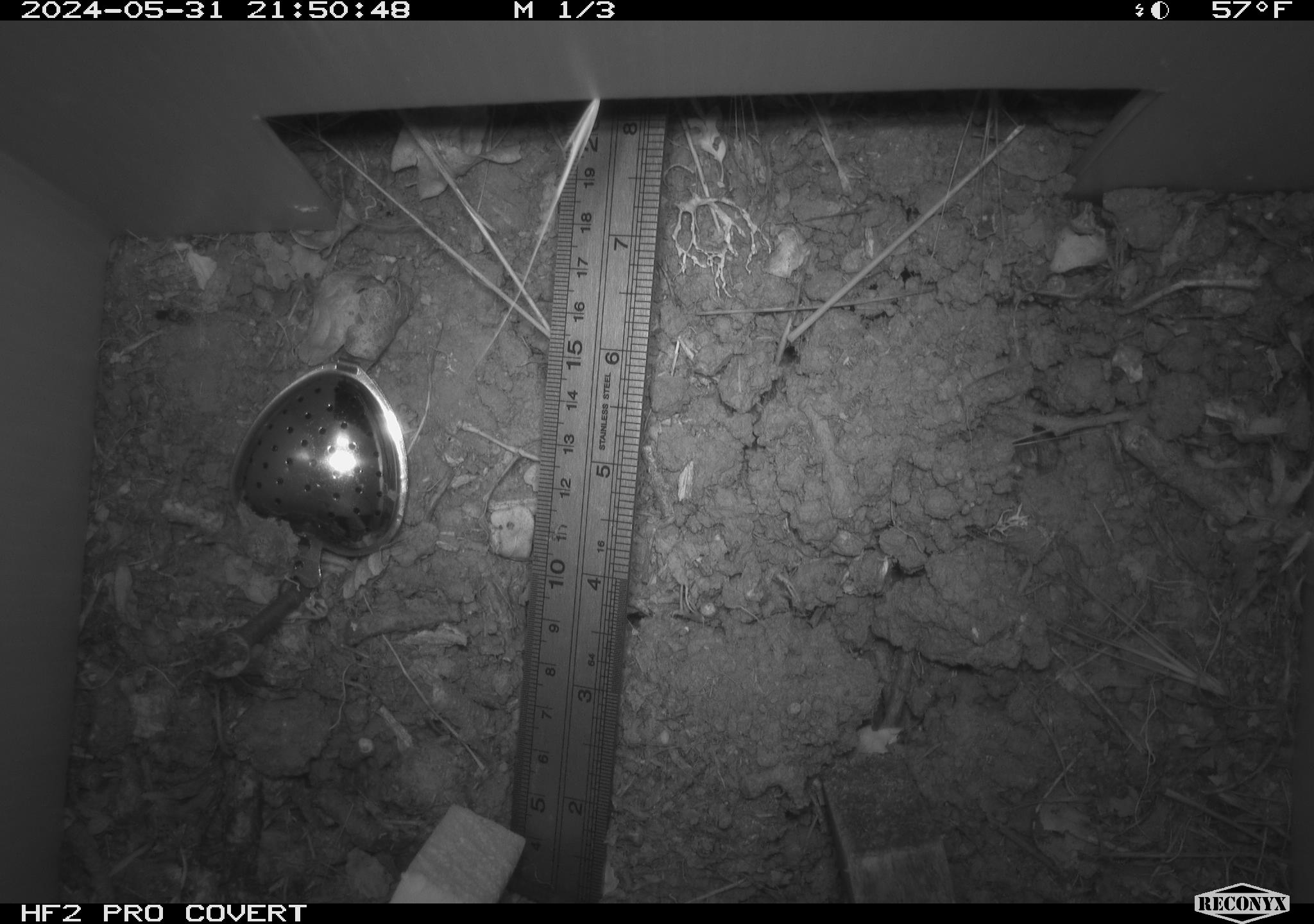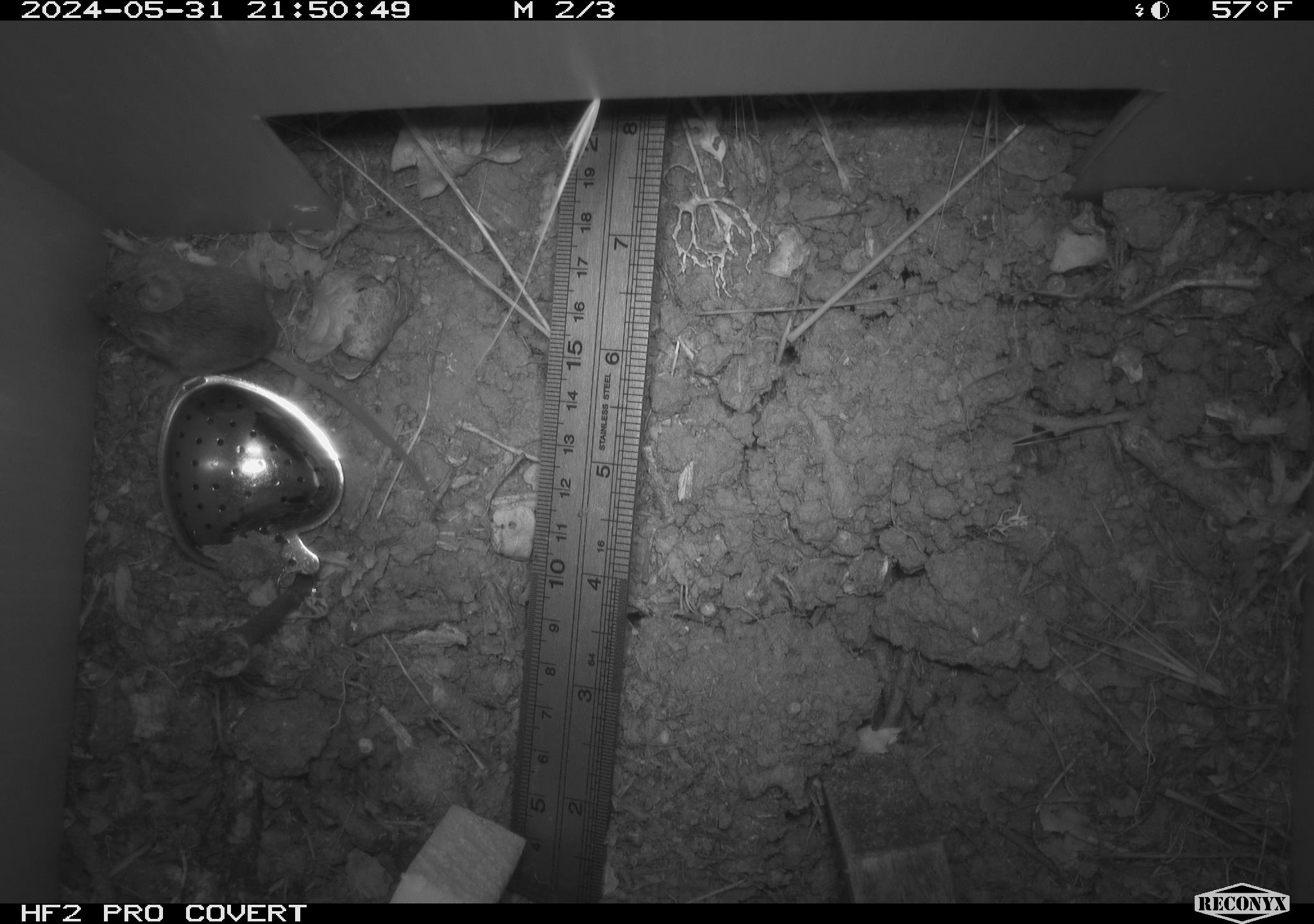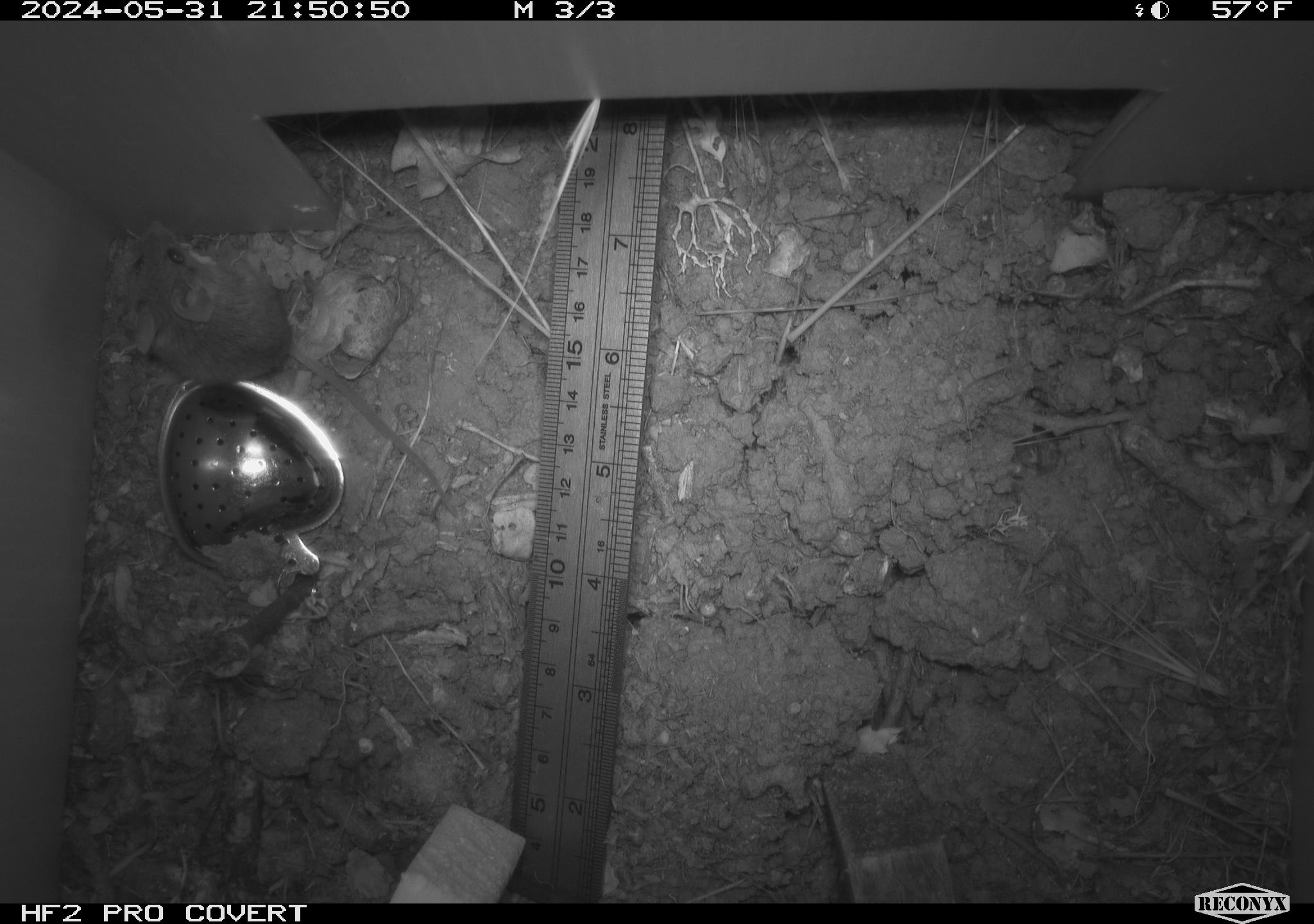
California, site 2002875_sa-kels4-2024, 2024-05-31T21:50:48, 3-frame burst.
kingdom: Animalia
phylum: Chordata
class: Mammalia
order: Rodentia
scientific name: Rodentia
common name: rodent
Rodent (Rodentia).